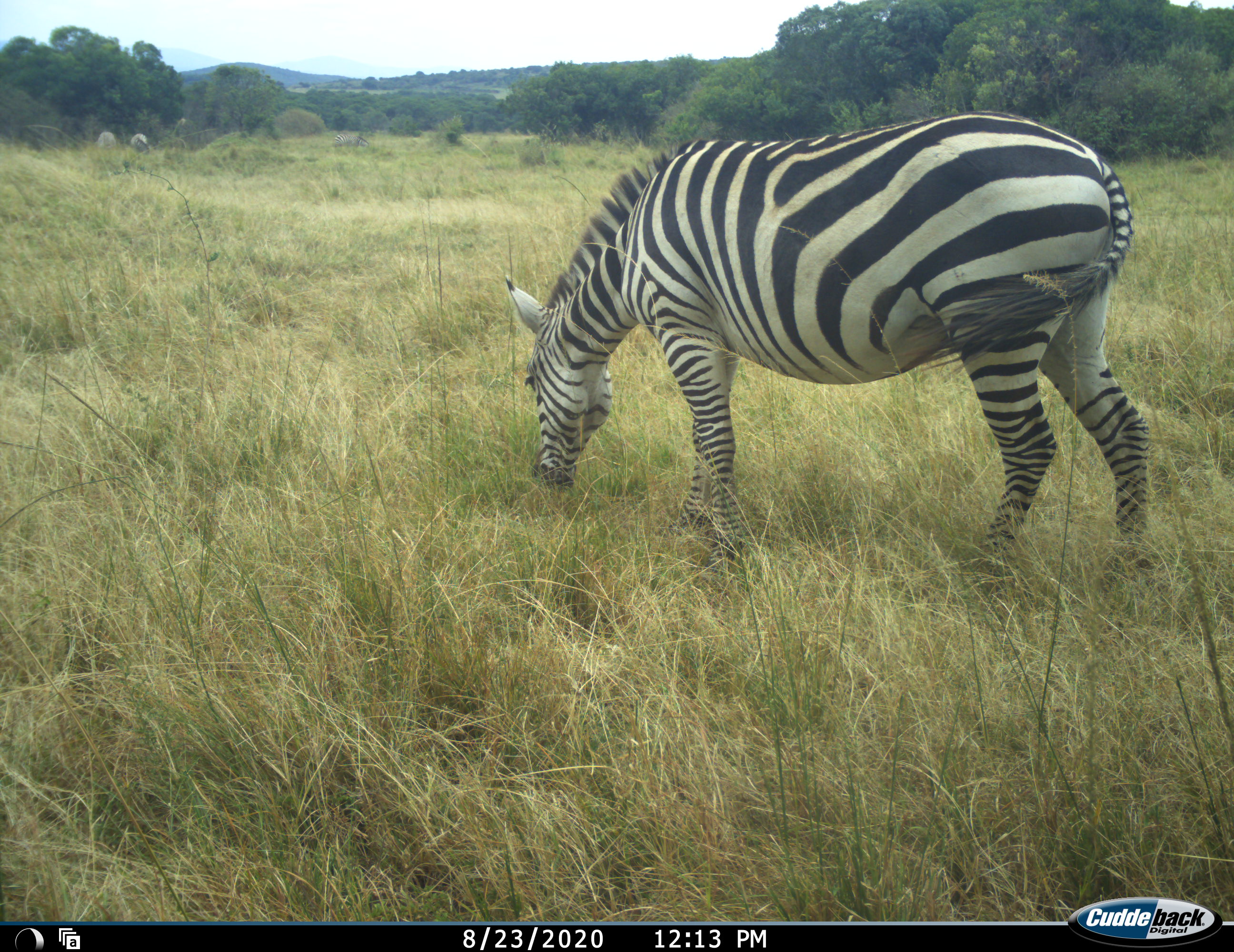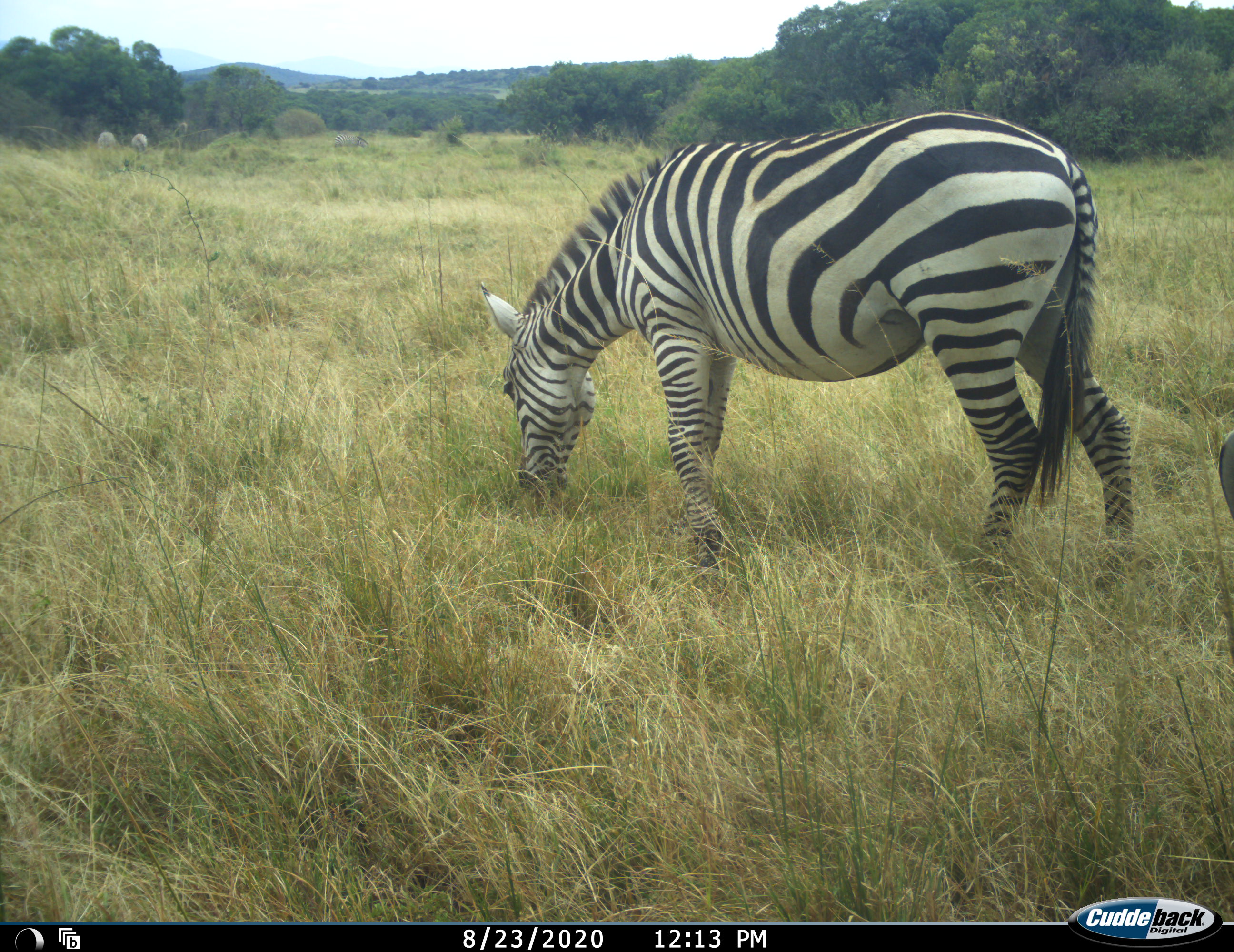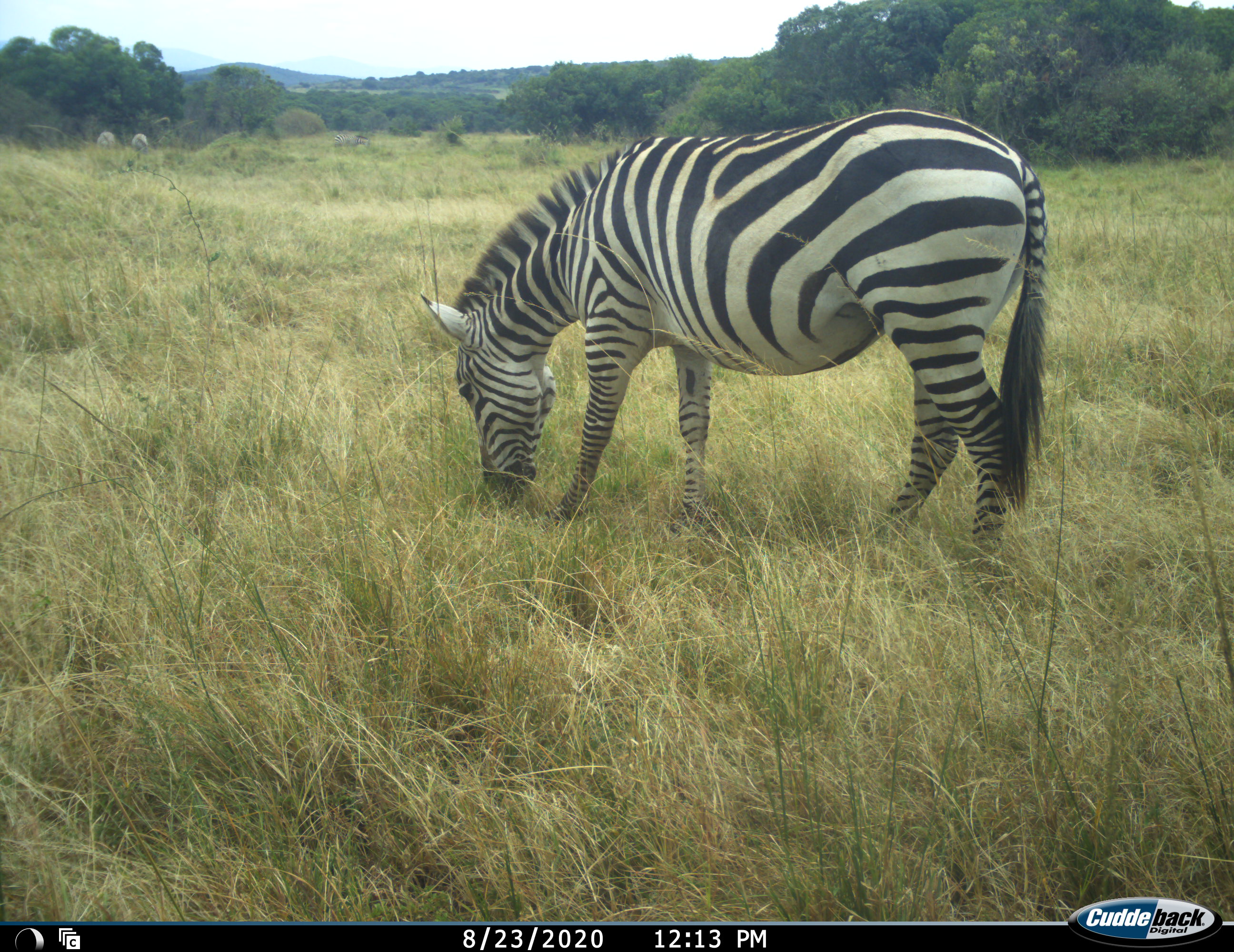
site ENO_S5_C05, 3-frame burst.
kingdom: Animalia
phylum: Chordata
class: Mammalia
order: Perissodactyla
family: Equidae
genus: Equus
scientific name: Equus quagga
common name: plains zebra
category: zebraplains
Zebraplains (plains zebra) (Equus quagga), count 4. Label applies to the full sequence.